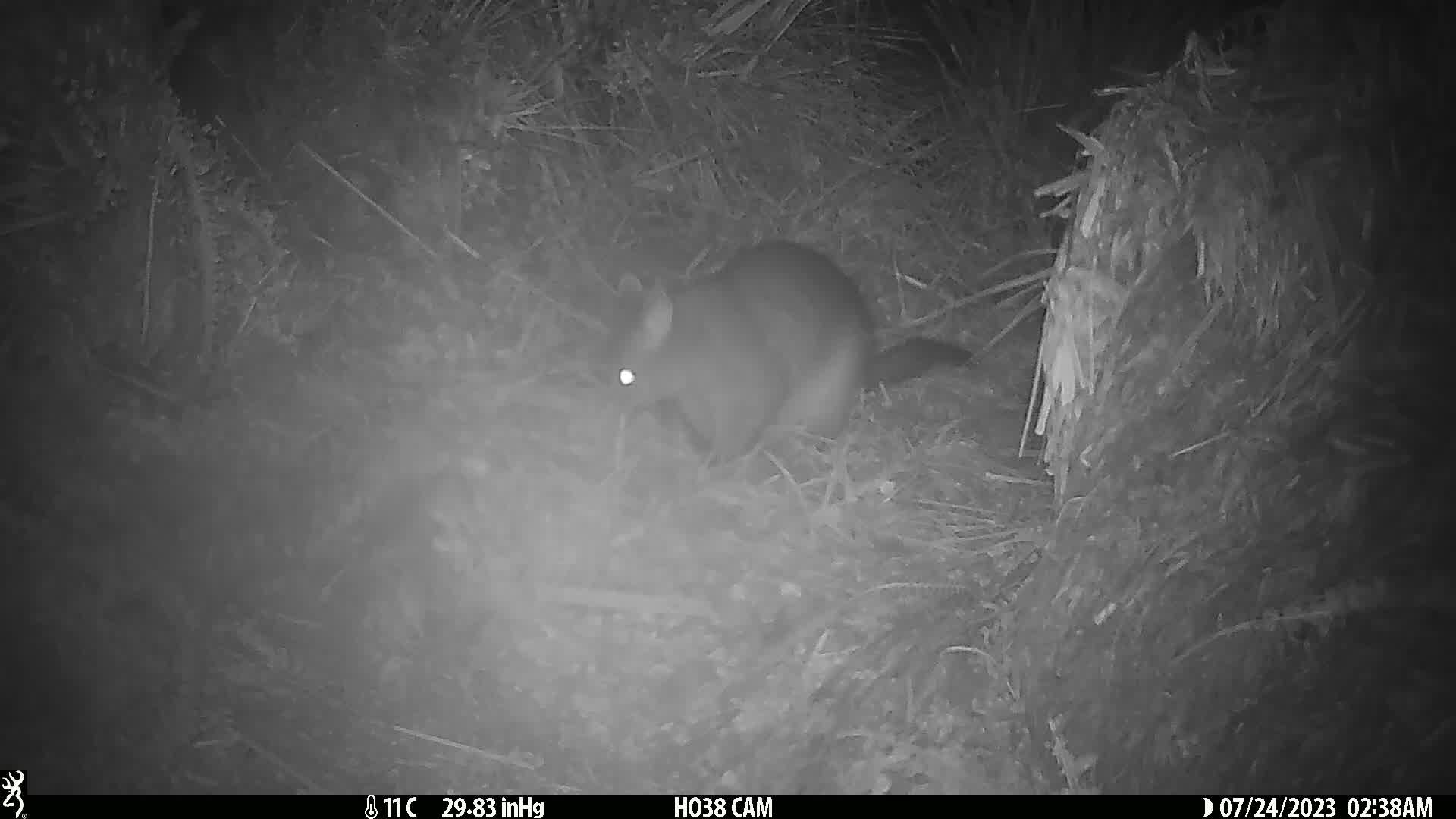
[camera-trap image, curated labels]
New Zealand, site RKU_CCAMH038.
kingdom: Animalia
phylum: Chordata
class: Mammalia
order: Diprotodontia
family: Phalangeridae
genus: Trichosurus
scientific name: Trichosurus vulpecula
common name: common brushtail possum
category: possum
Possum (common brushtail possum) (Trichosurus vulpecula).